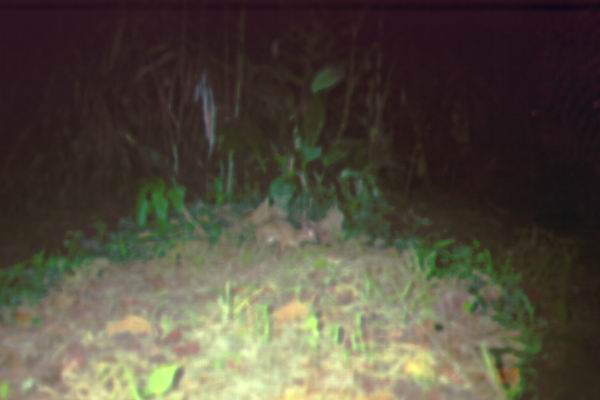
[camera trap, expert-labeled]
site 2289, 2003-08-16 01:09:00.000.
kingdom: Animalia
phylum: Chordata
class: Mammalia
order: Artiodactyla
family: Tragulidae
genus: Tragulus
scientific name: Tragulus javanicus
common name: javan chevrotain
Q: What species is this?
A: Tragulus javanicus (javan chevrotain).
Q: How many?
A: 1.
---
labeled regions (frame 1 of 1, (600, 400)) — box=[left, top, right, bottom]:
tragulus javanicus: box=[253, 217, 321, 261]